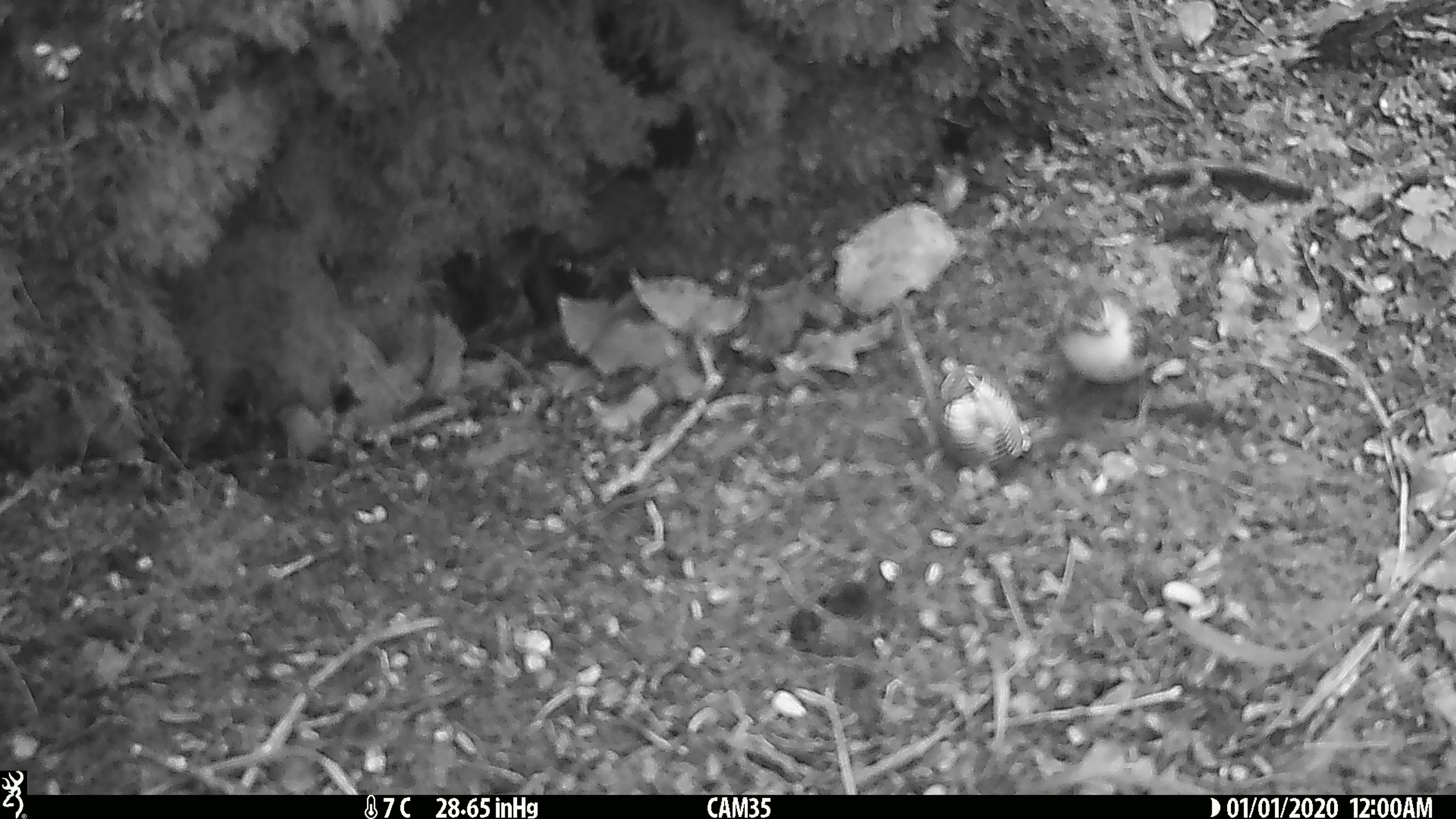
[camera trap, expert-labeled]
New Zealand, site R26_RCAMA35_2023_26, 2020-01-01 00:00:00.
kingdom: Animalia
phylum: Chordata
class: Aves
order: Passeriformes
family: Acanthisittidae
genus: Acanthisitta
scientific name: Acanthisitta chloris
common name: rifleman